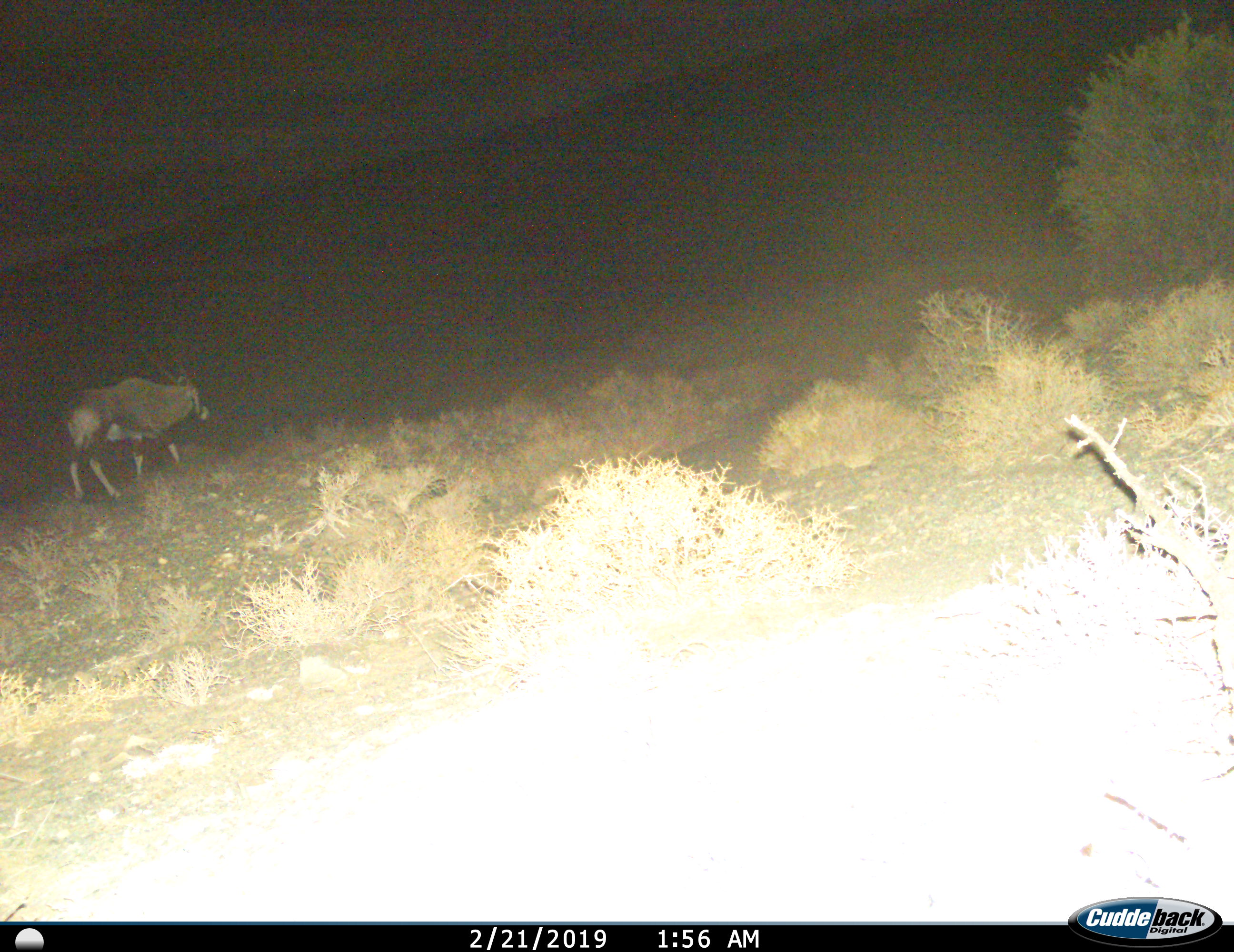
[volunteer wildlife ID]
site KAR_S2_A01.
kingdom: Animalia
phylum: Chordata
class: Mammalia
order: Artiodactyla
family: Bovidae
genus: Oryx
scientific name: Oryx gazella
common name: gemsbok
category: oryx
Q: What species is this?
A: Oryx (gemsbok) (Oryx gazella).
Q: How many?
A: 1.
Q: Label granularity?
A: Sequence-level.